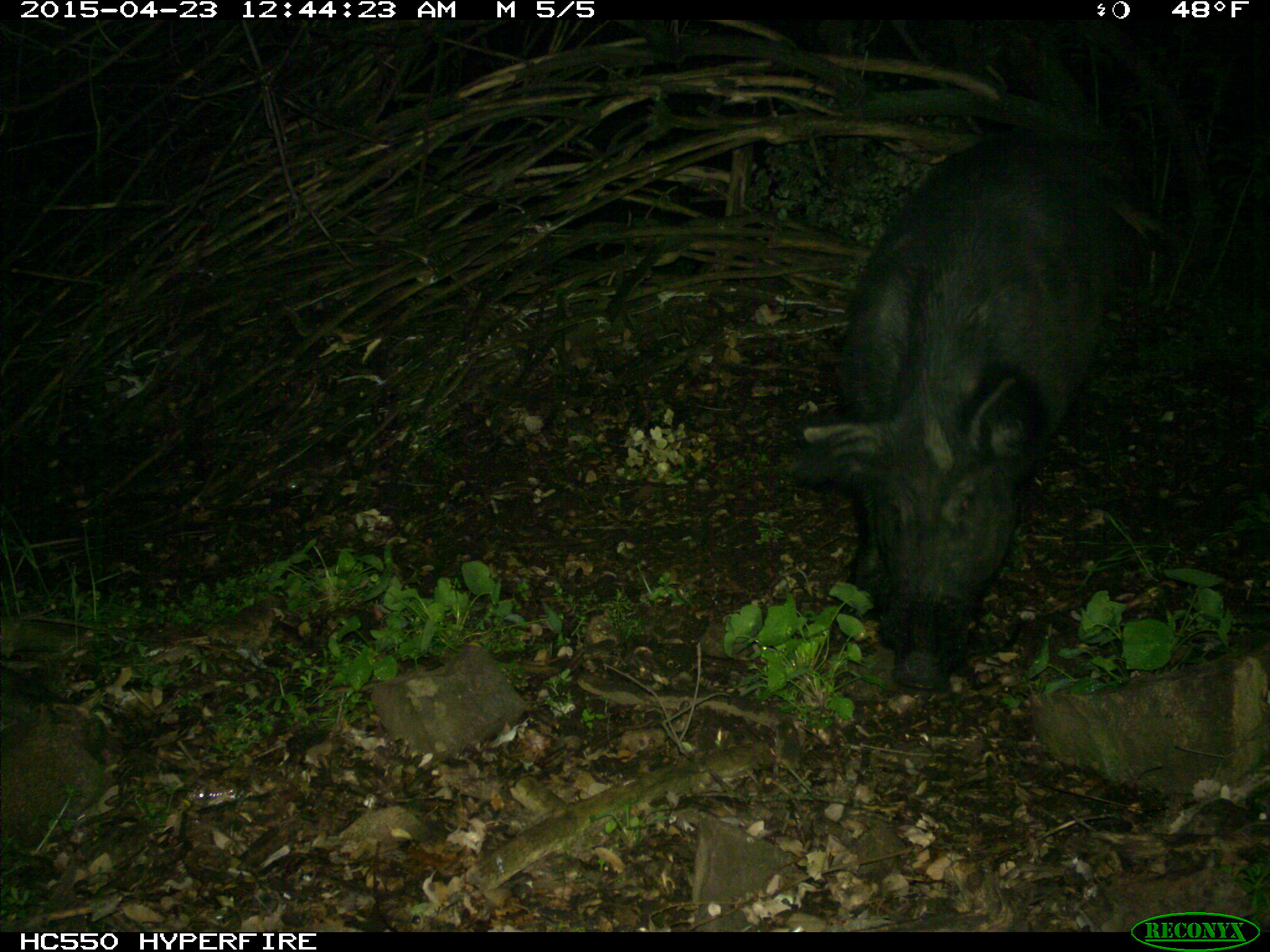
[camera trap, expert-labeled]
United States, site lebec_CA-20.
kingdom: Animalia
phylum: Chordata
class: Mammalia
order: Artiodactyla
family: Suidae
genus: Sus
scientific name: Sus scrofa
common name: wild boar